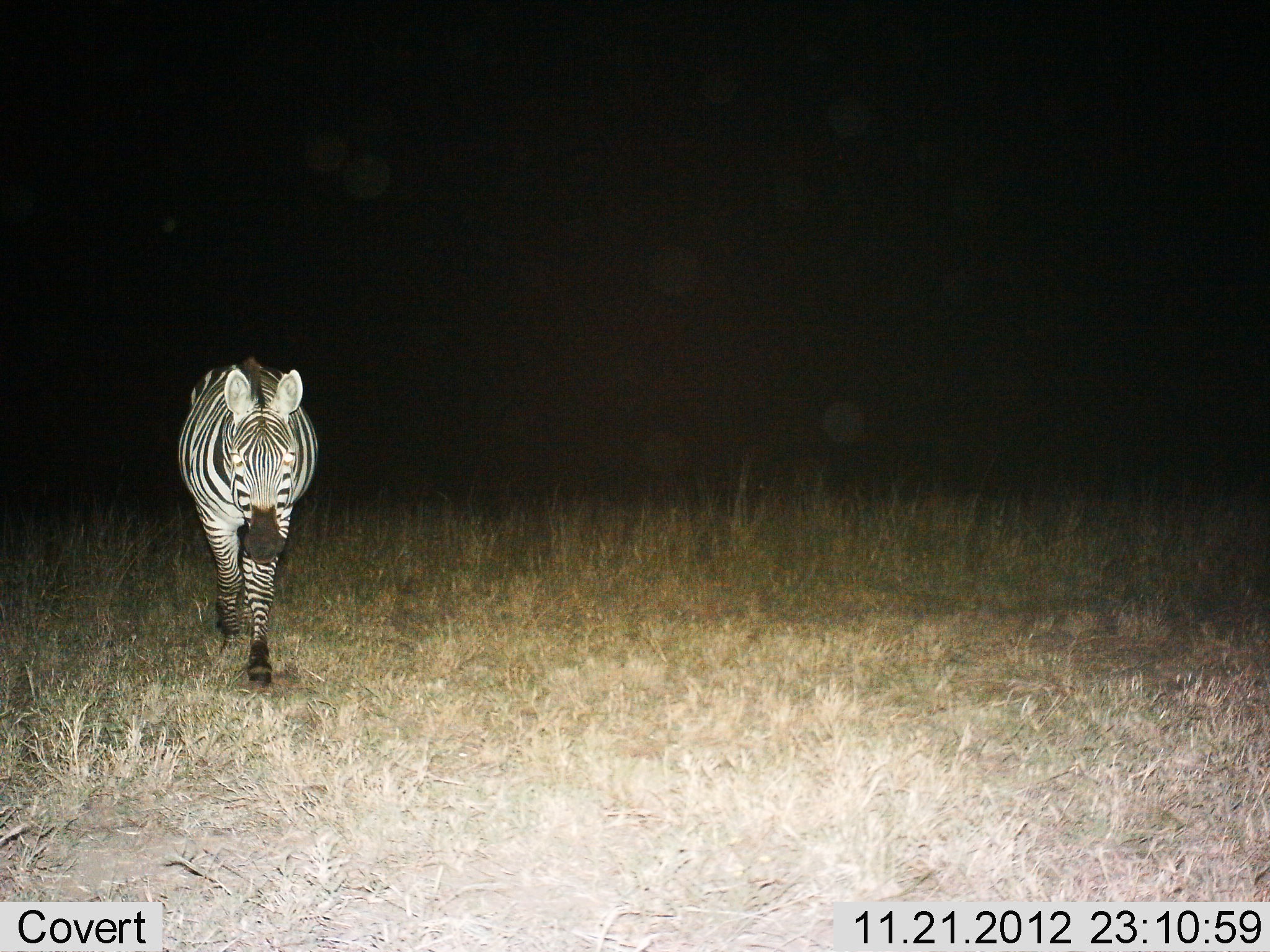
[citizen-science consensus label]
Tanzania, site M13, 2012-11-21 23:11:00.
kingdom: Animalia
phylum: Chordata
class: Mammalia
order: Perissodactyla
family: Equidae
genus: Equus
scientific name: Equus quagga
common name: plains zebra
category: zebra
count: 1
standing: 21%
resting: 0%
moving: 79%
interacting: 0%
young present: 0%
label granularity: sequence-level